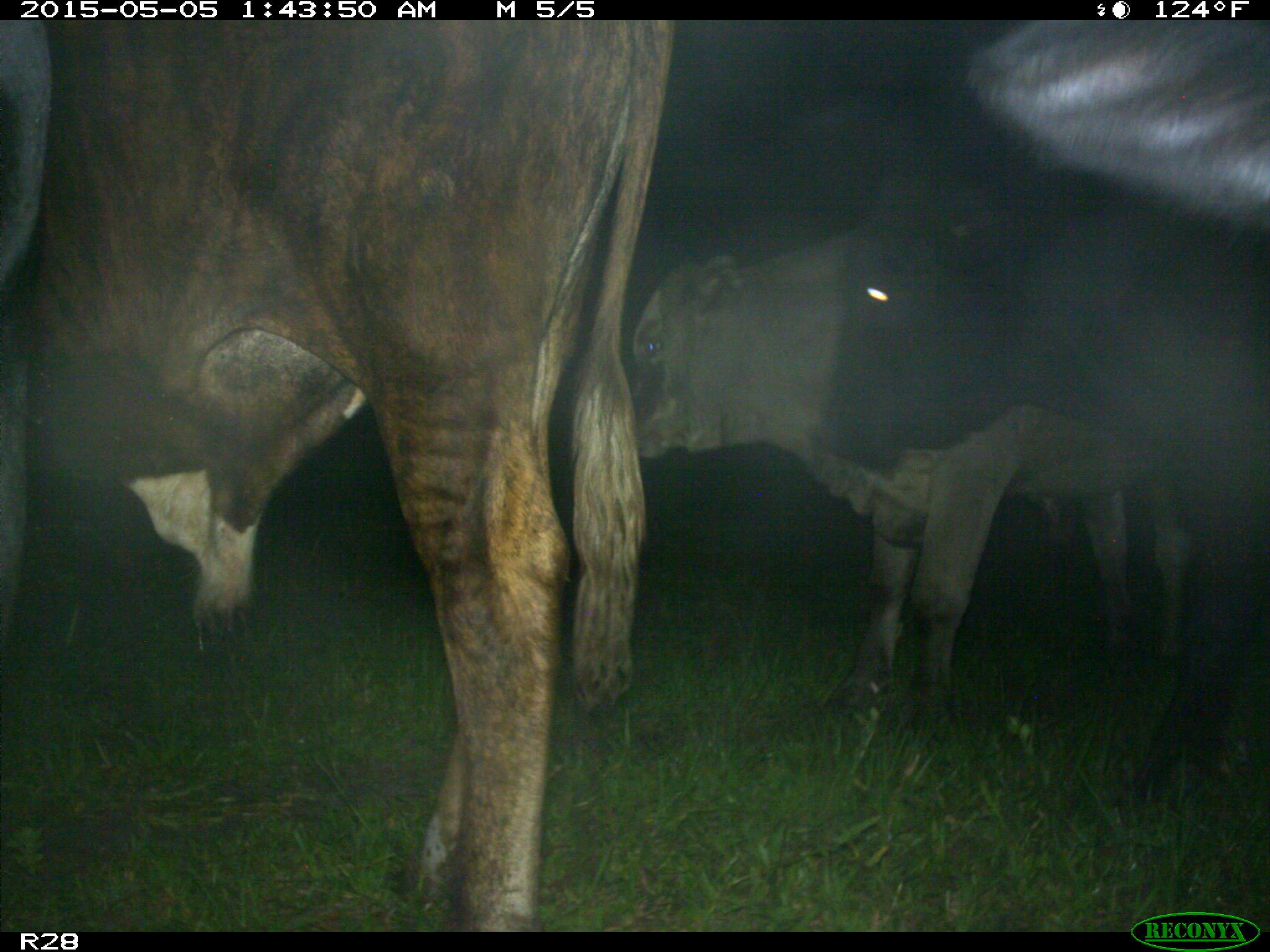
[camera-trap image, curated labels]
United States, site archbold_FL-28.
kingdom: Animalia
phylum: Chordata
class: Mammalia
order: Artiodactyla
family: Bovidae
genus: Bos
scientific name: Bos taurus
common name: domestic cow